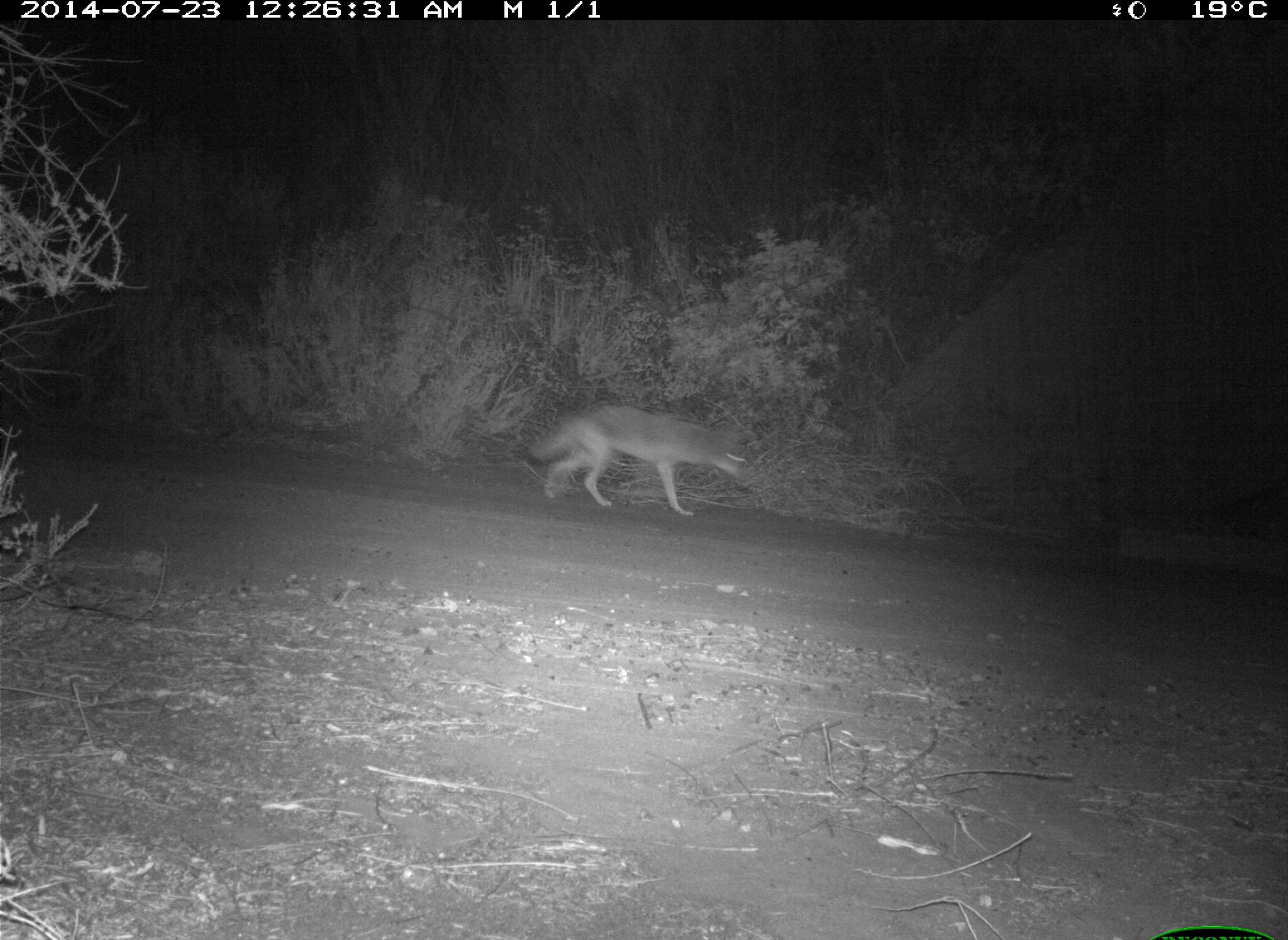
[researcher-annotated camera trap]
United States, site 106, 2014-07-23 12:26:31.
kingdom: Animalia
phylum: Chordata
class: Mammalia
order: Carnivora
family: Canidae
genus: Canis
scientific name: Canis latrans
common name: coyote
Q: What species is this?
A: Coyote (Canis latrans).